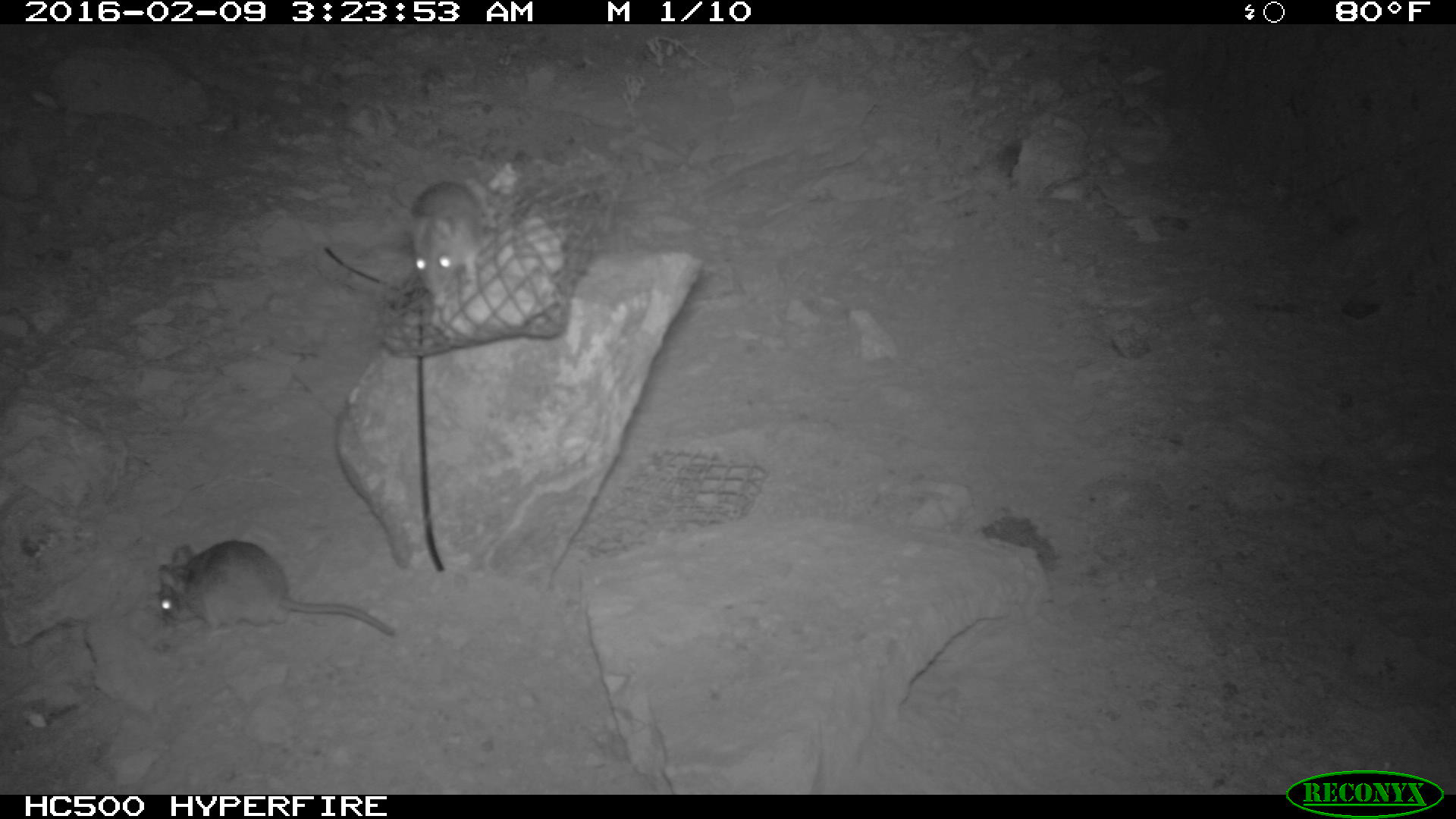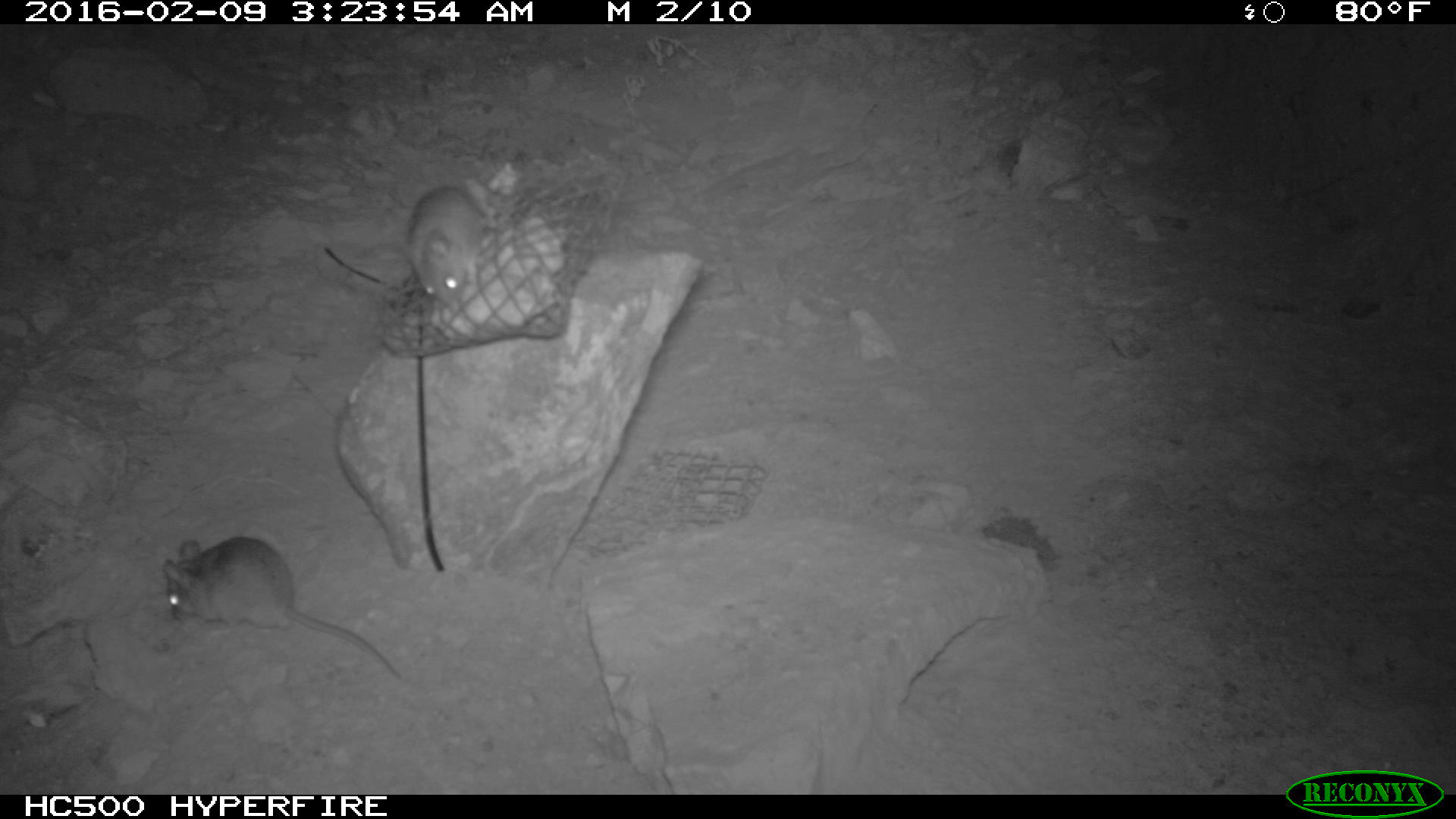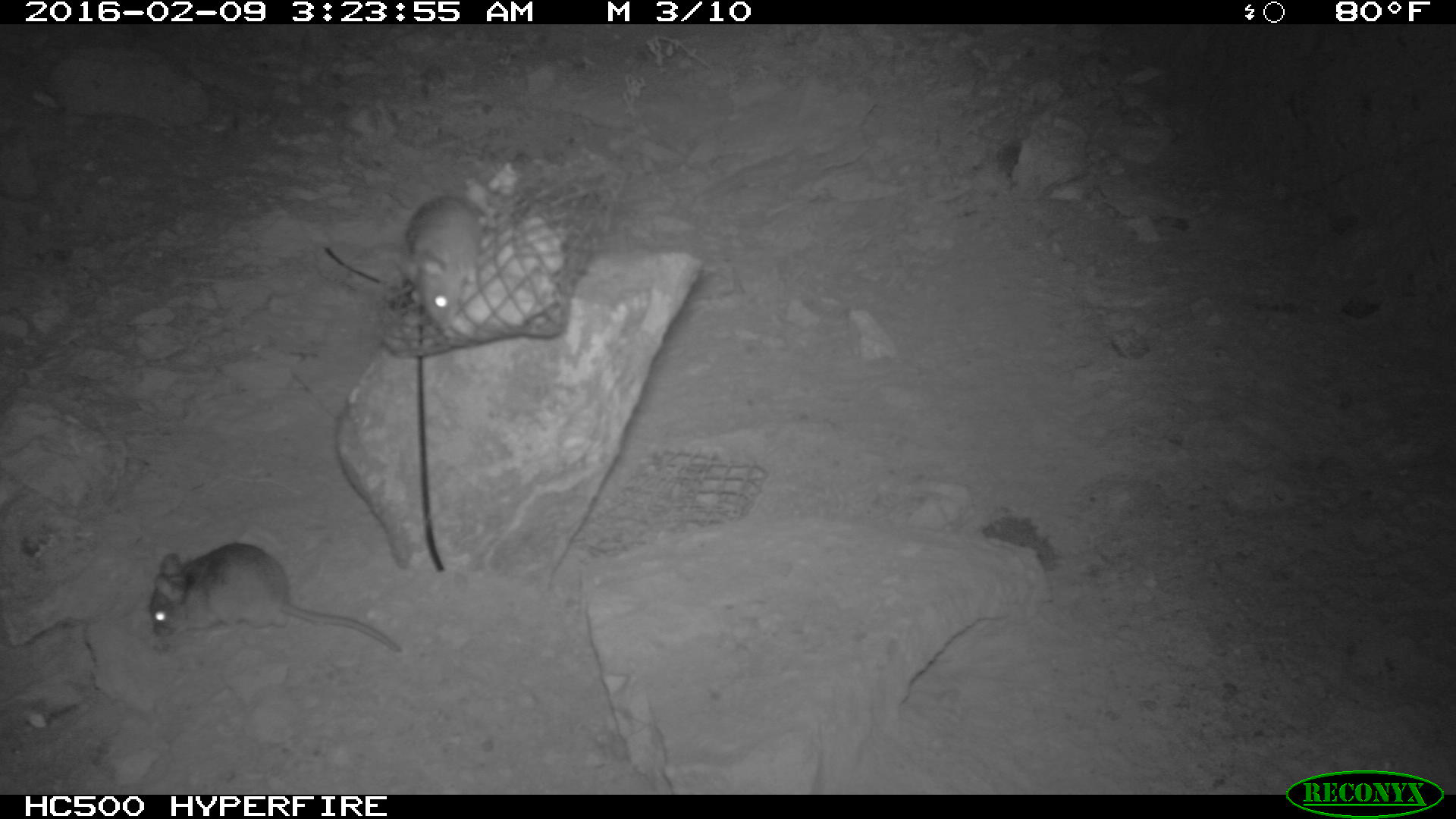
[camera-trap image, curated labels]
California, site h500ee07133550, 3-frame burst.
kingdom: Animalia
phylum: Chordata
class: Mammalia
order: Rodentia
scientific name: Rodentia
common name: rodent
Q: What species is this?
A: Rodent (Rodentia).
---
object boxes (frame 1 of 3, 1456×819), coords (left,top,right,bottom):
rodent: (149,540,400,643); (400,175,484,309)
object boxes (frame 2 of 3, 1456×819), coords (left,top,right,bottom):
rodent: (161,535,404,682); (403,184,491,303)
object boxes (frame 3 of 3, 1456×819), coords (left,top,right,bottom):
rodent: (149,541,401,652); (393,193,497,325)